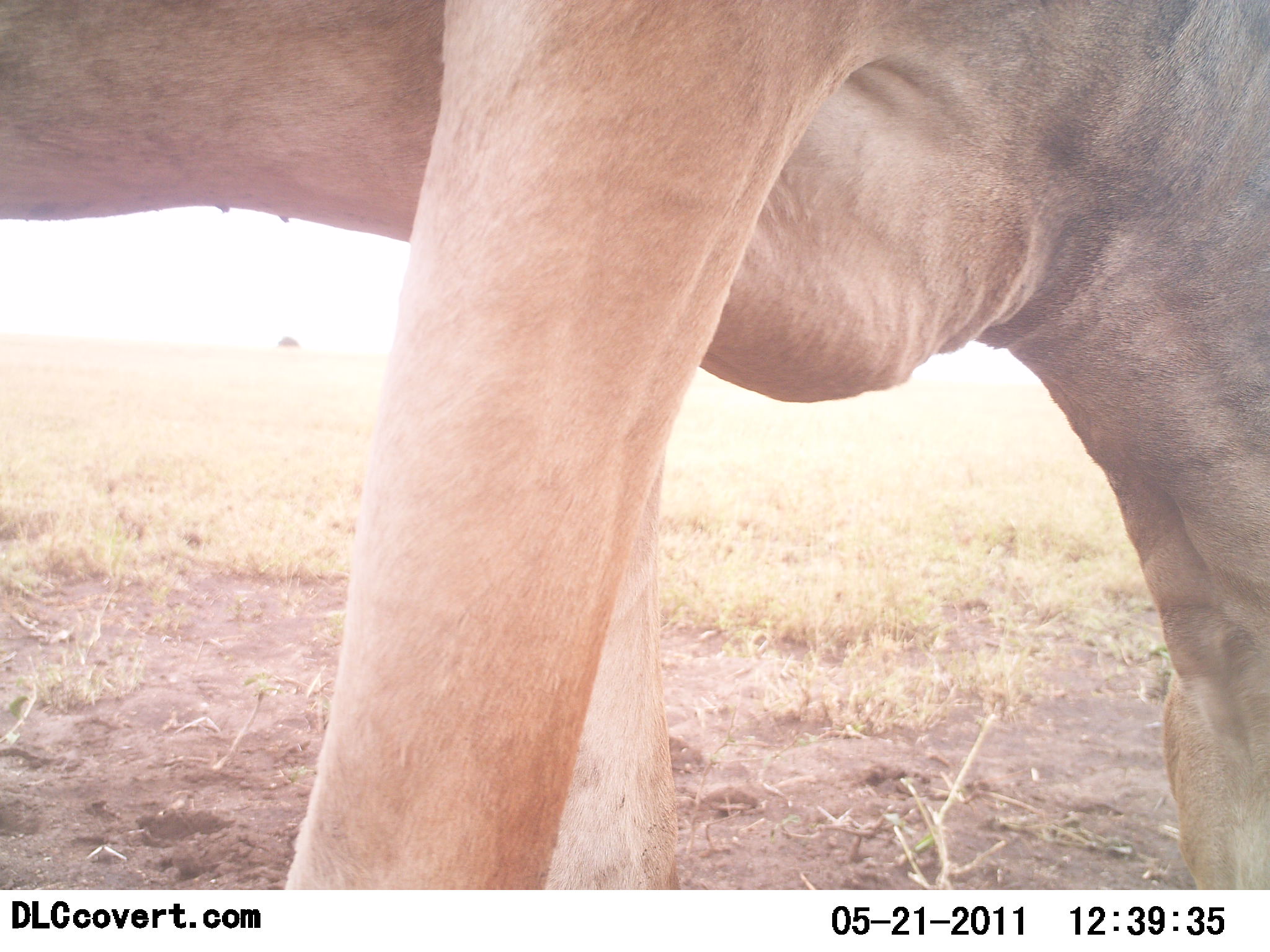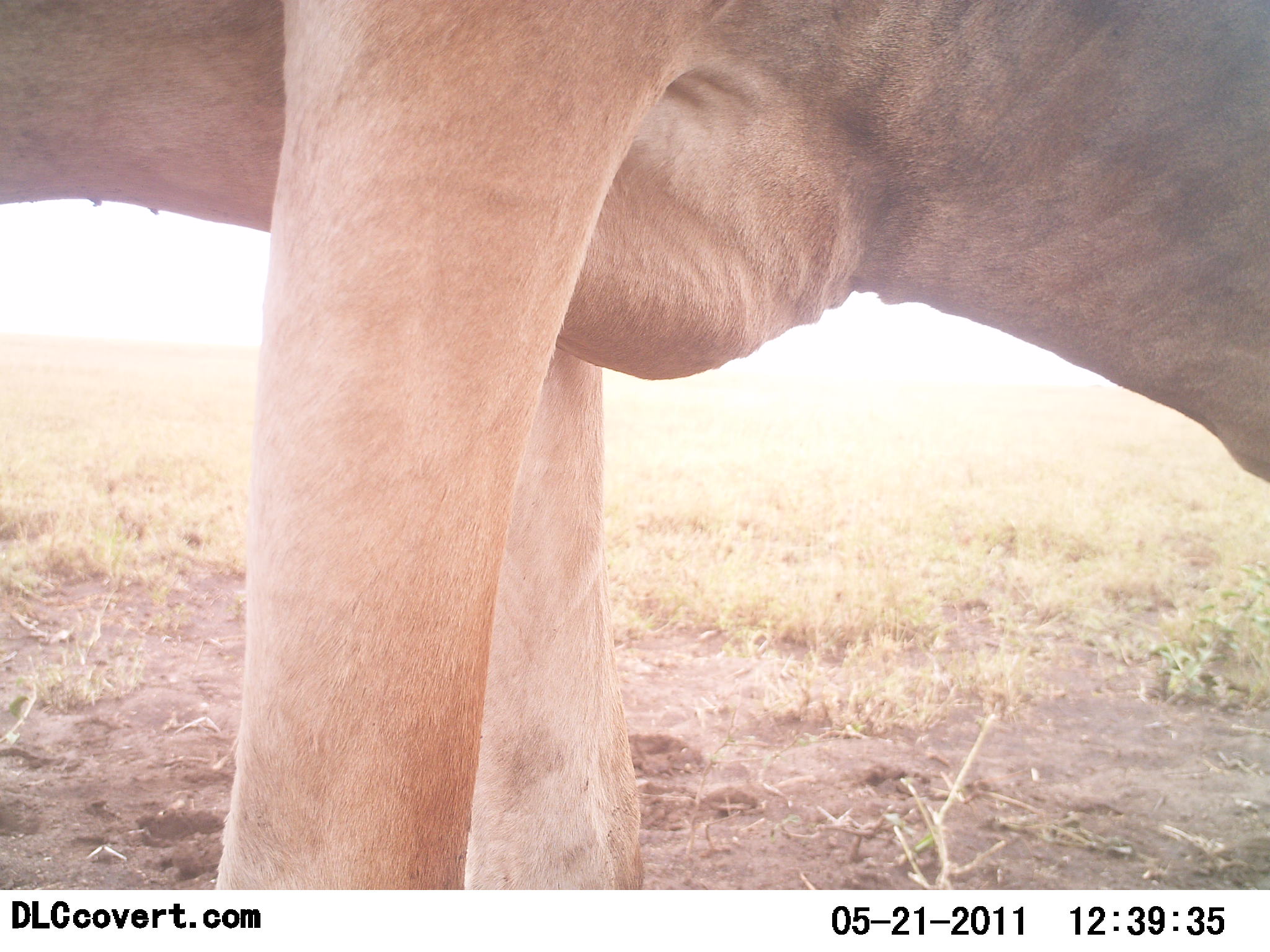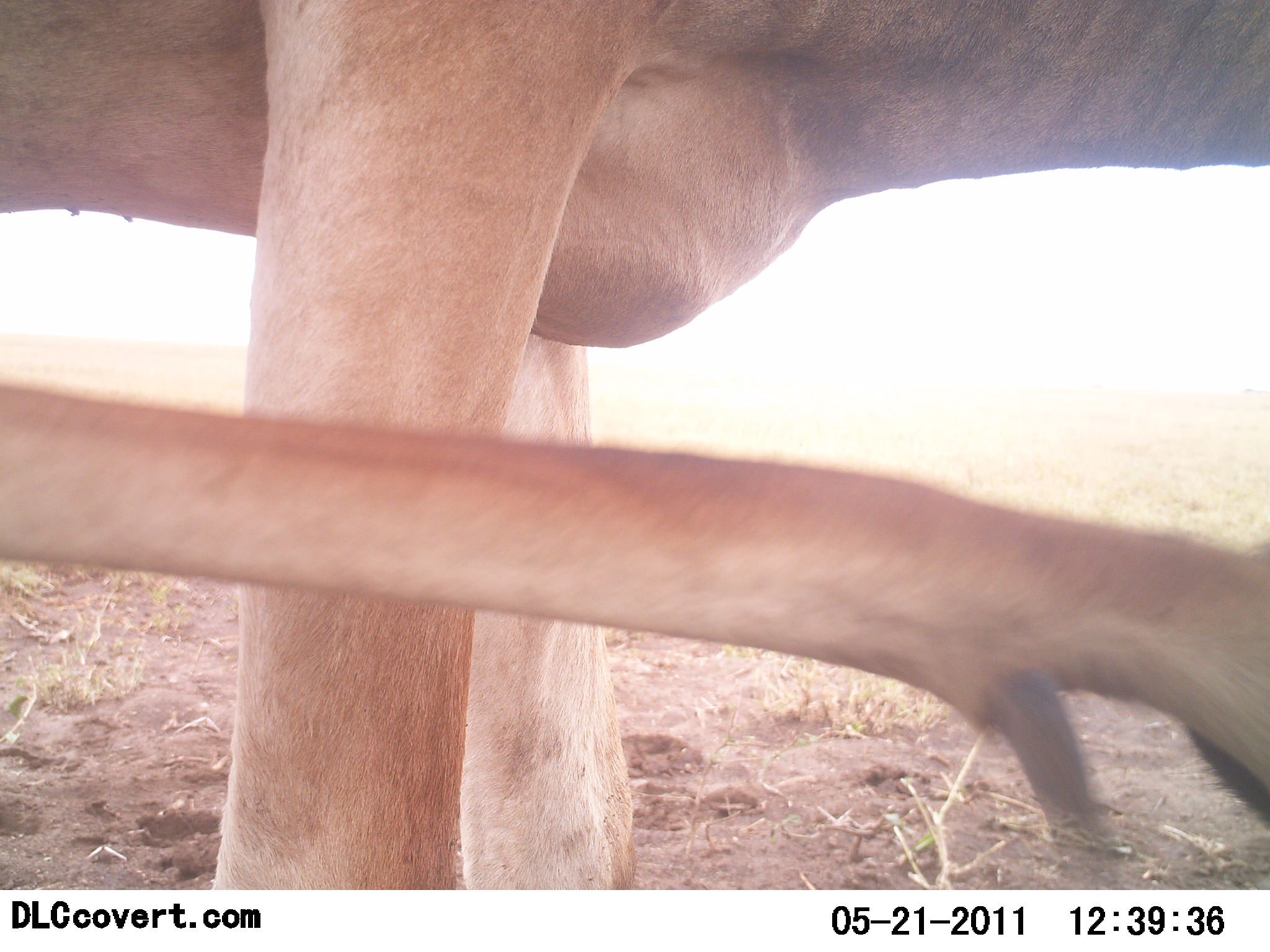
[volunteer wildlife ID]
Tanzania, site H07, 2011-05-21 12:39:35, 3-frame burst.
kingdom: Animalia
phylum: Chordata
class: Mammalia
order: Artiodactyla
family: Bovidae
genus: Alcelaphus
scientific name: Alcelaphus buselaphus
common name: hartebeest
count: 1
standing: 80%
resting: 0%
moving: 10%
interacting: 0%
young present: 0%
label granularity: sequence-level